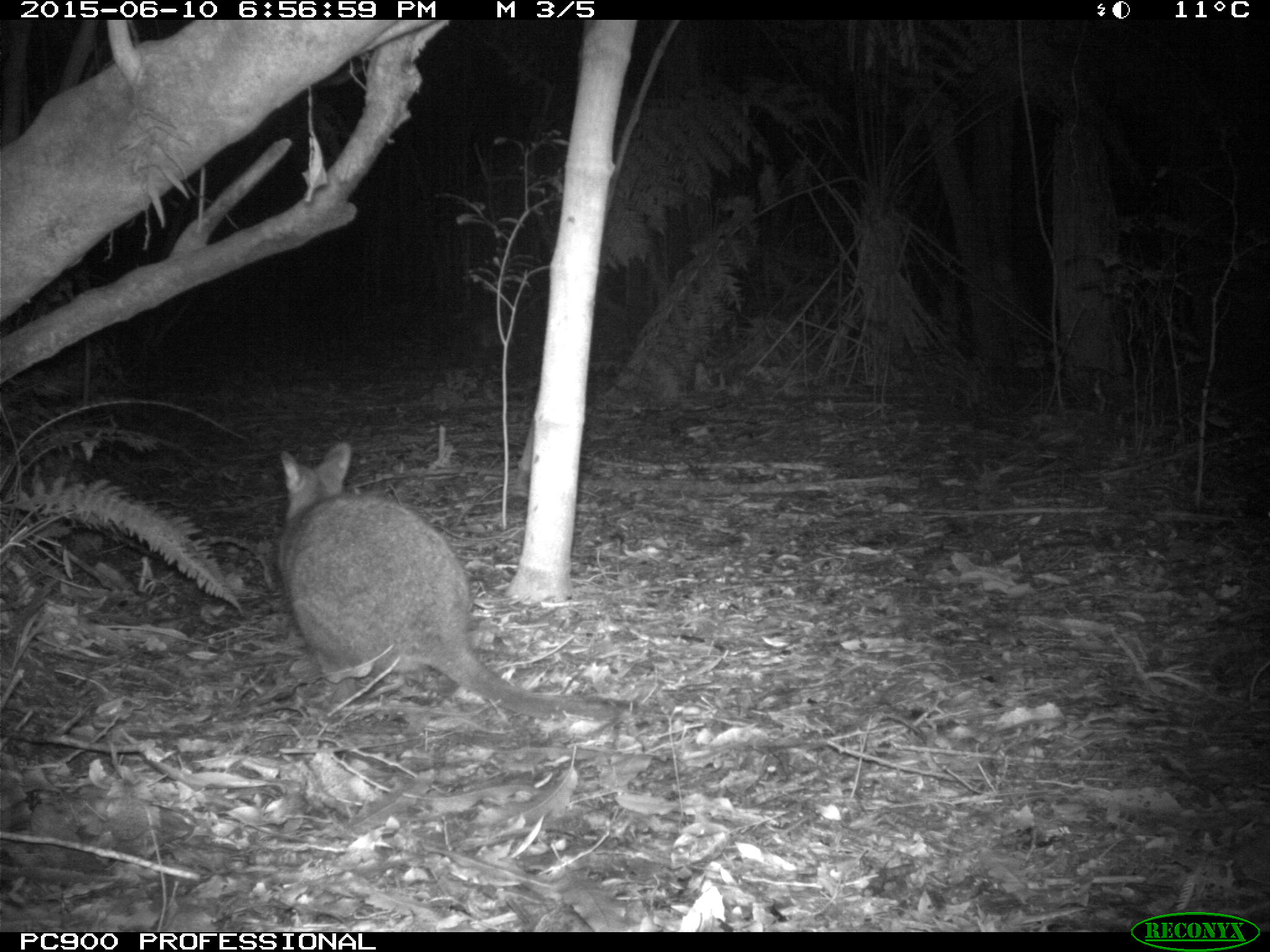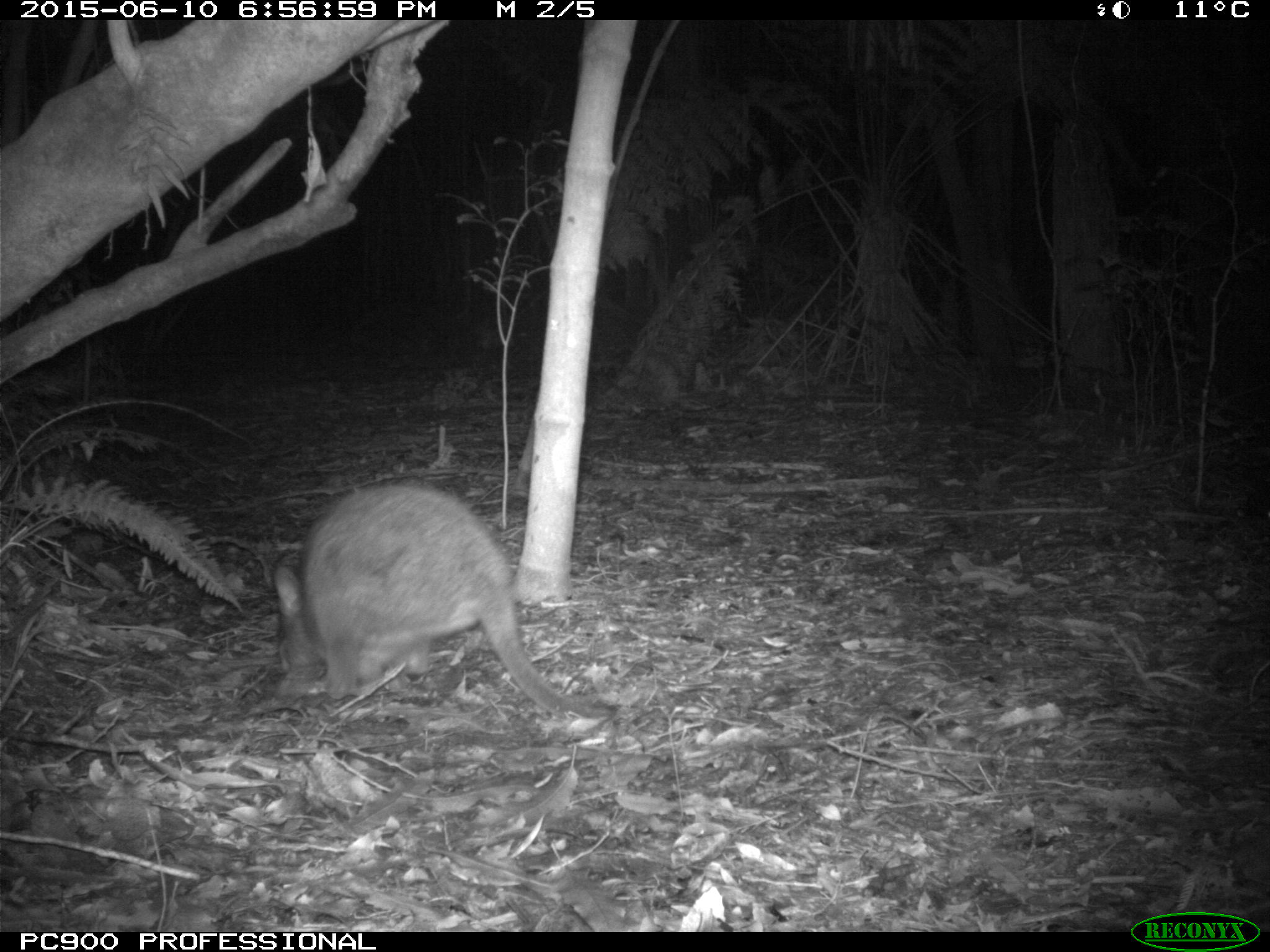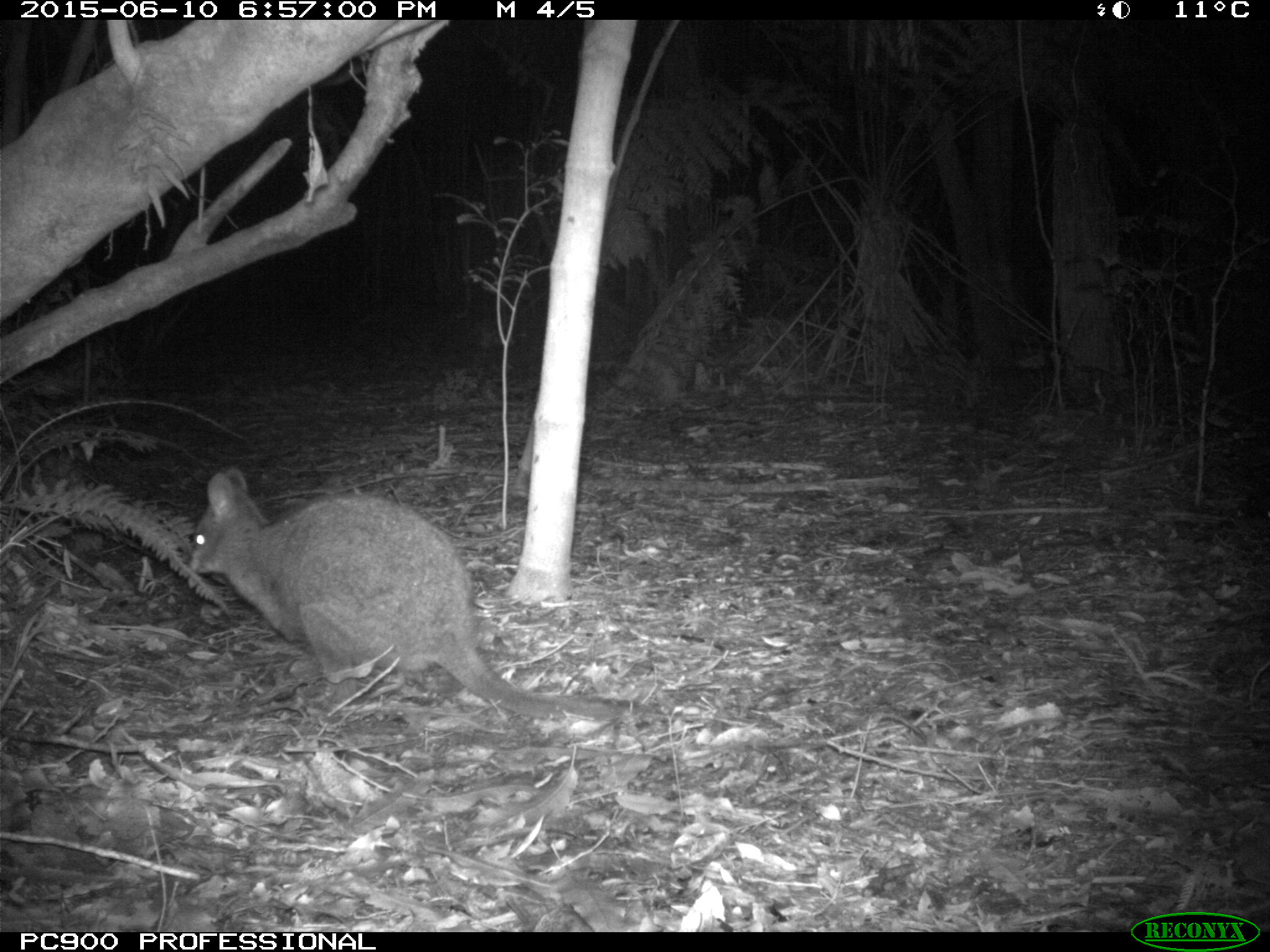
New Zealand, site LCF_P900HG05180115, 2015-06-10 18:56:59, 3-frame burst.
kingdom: Animalia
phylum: Chordata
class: Mammalia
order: Diprotodontia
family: Macropodidae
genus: Notamacropus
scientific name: Notamacropus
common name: wallaby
Wallaby (Notamacropus).